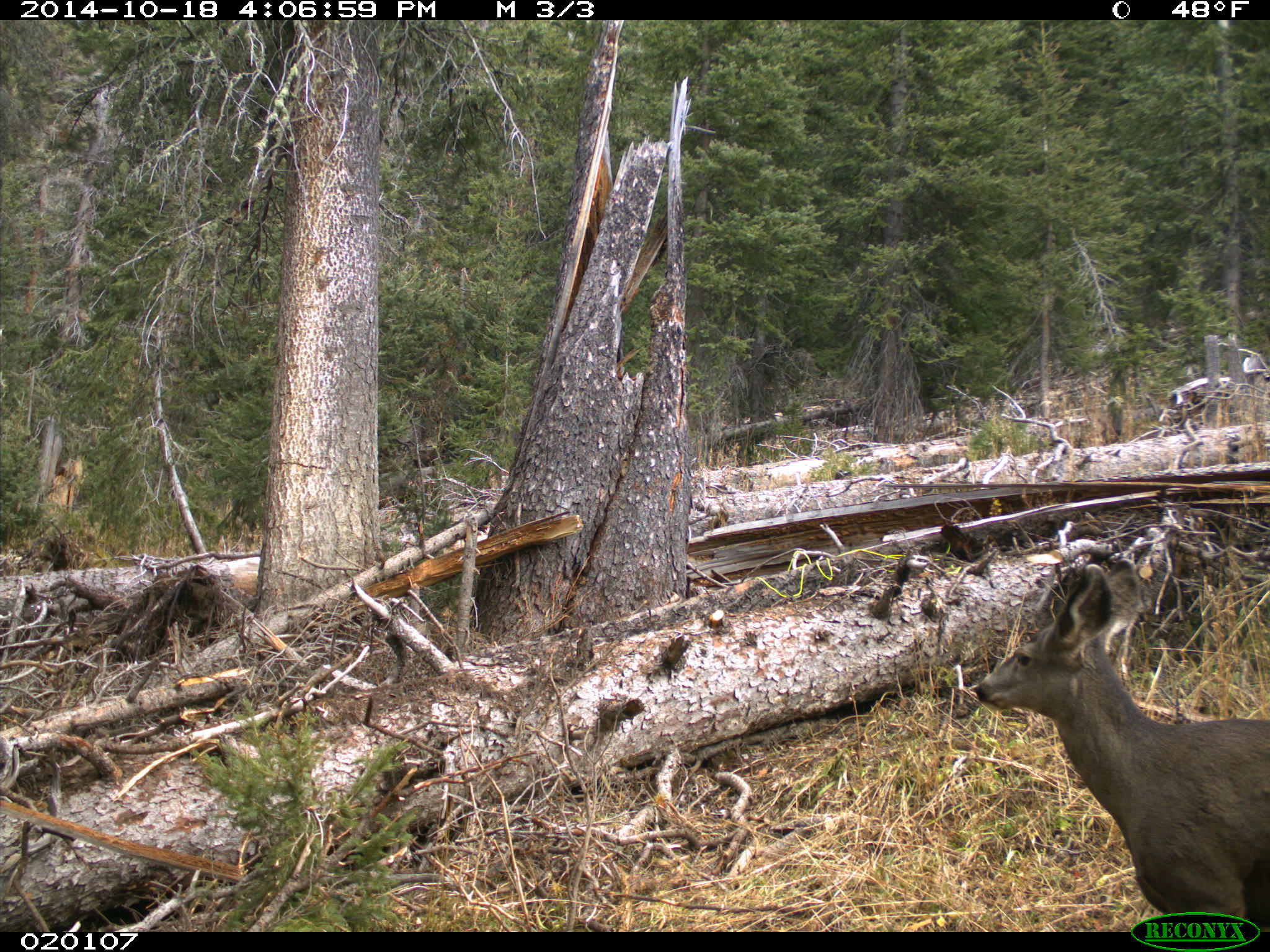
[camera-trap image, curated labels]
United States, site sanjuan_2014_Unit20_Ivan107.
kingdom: Animalia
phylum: Chordata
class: Mammalia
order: Artiodactyla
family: Cervidae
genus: Odocoileus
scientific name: Odocoileus hemionus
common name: mule deer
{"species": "Odocoileus hemionus (mule deer)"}